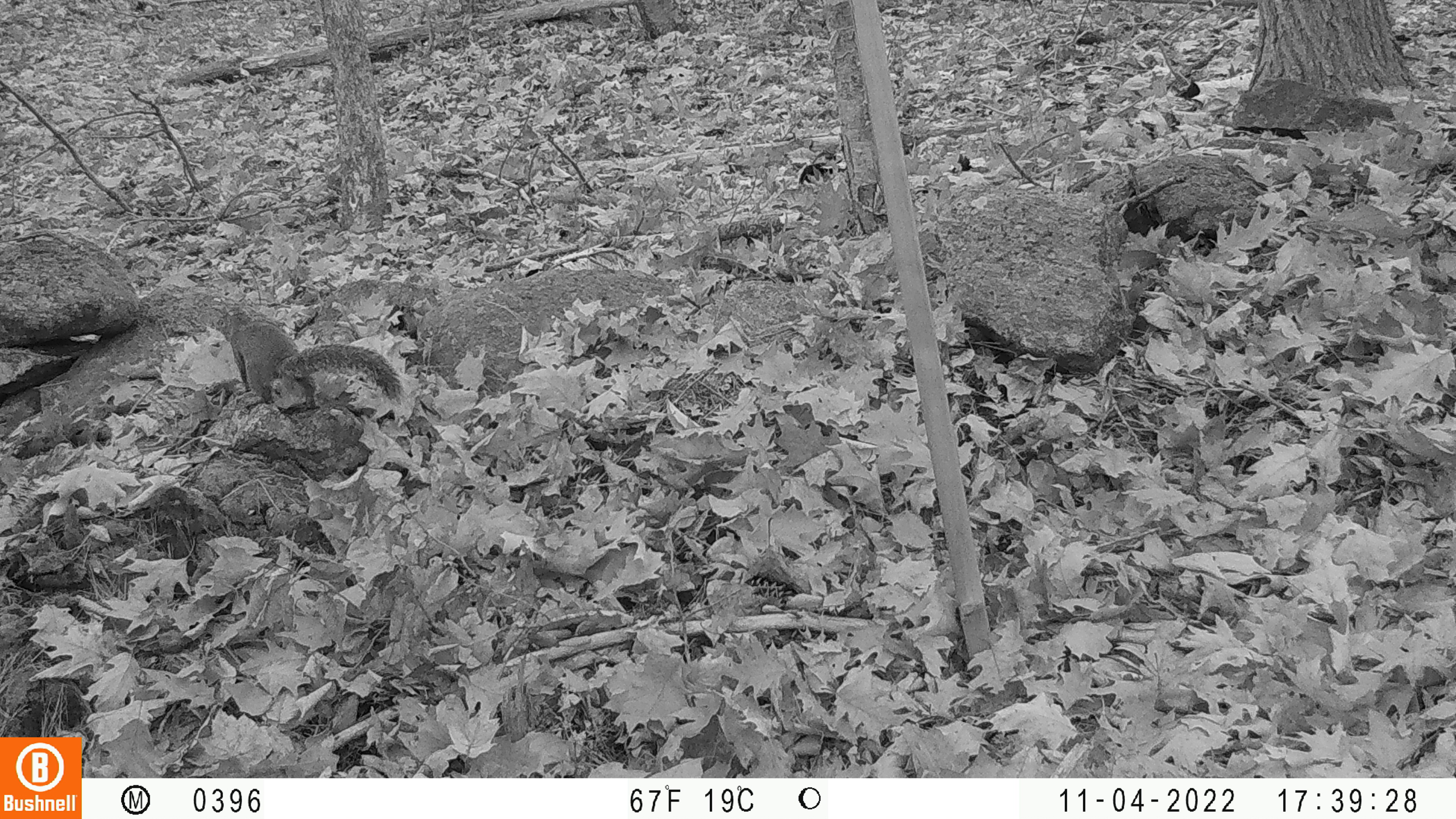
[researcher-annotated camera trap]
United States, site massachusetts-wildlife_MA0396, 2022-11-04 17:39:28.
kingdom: Animalia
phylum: Chordata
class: Mammalia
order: Rodentia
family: Sciuridae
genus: Sciurus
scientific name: Sciurus carolinensis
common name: gray squirrel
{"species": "gray squirrel (Sciurus carolinensis)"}